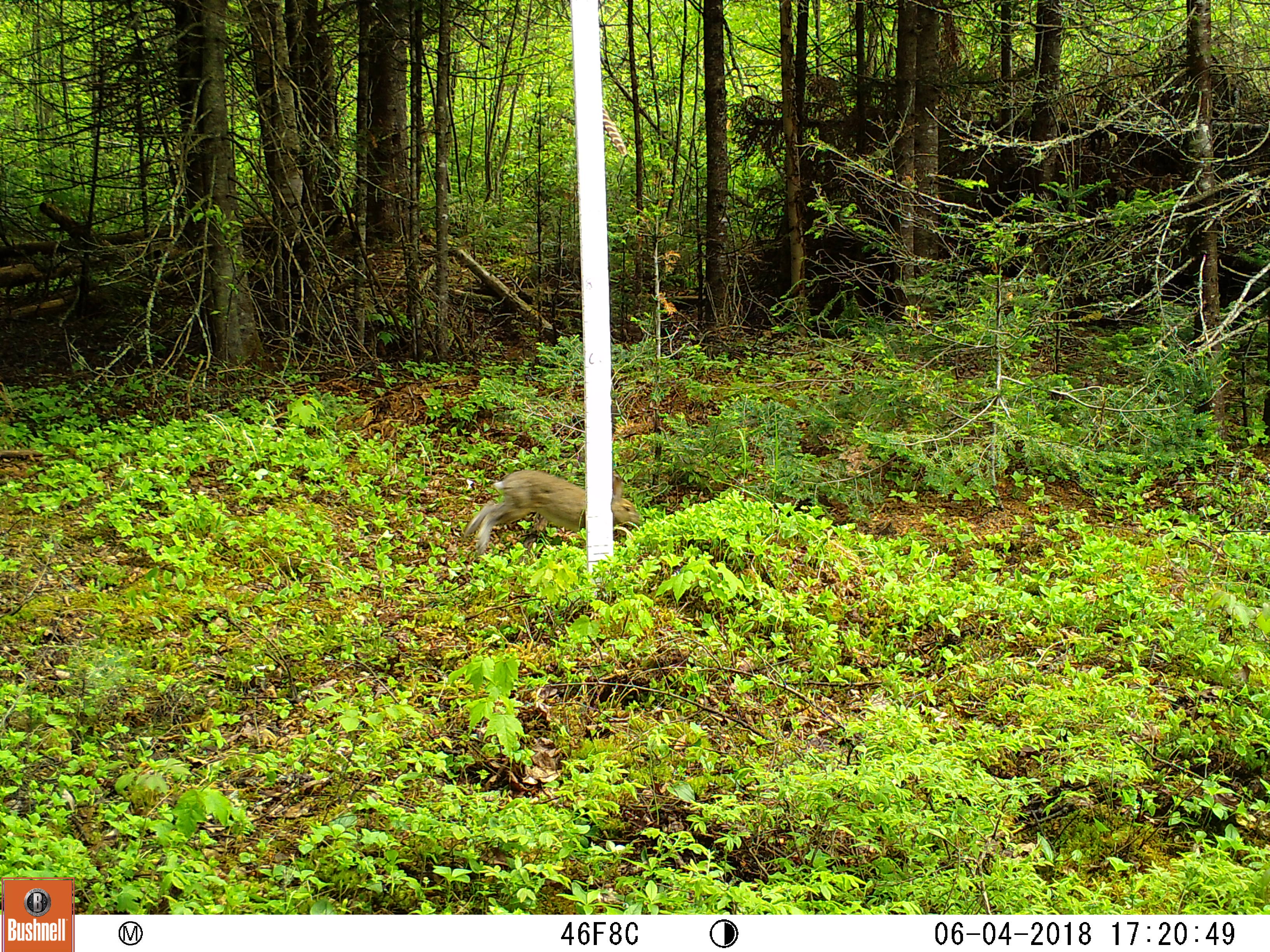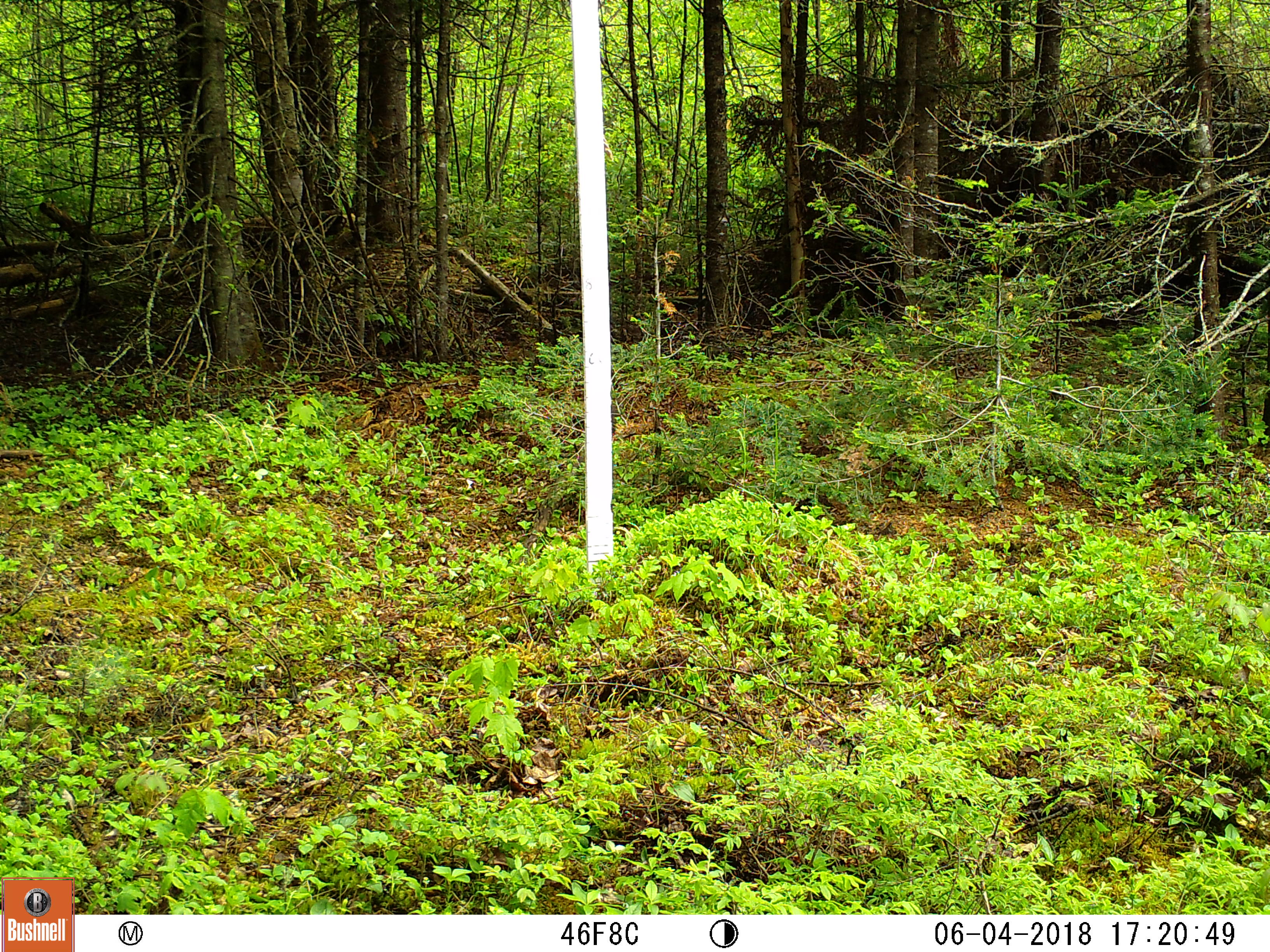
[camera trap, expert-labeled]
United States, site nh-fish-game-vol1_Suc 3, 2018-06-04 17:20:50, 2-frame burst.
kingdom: Animalia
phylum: Chordata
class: Mammalia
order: Lagomorpha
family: Leporidae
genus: Lepus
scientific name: Lepus americanus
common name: snowshoe hare